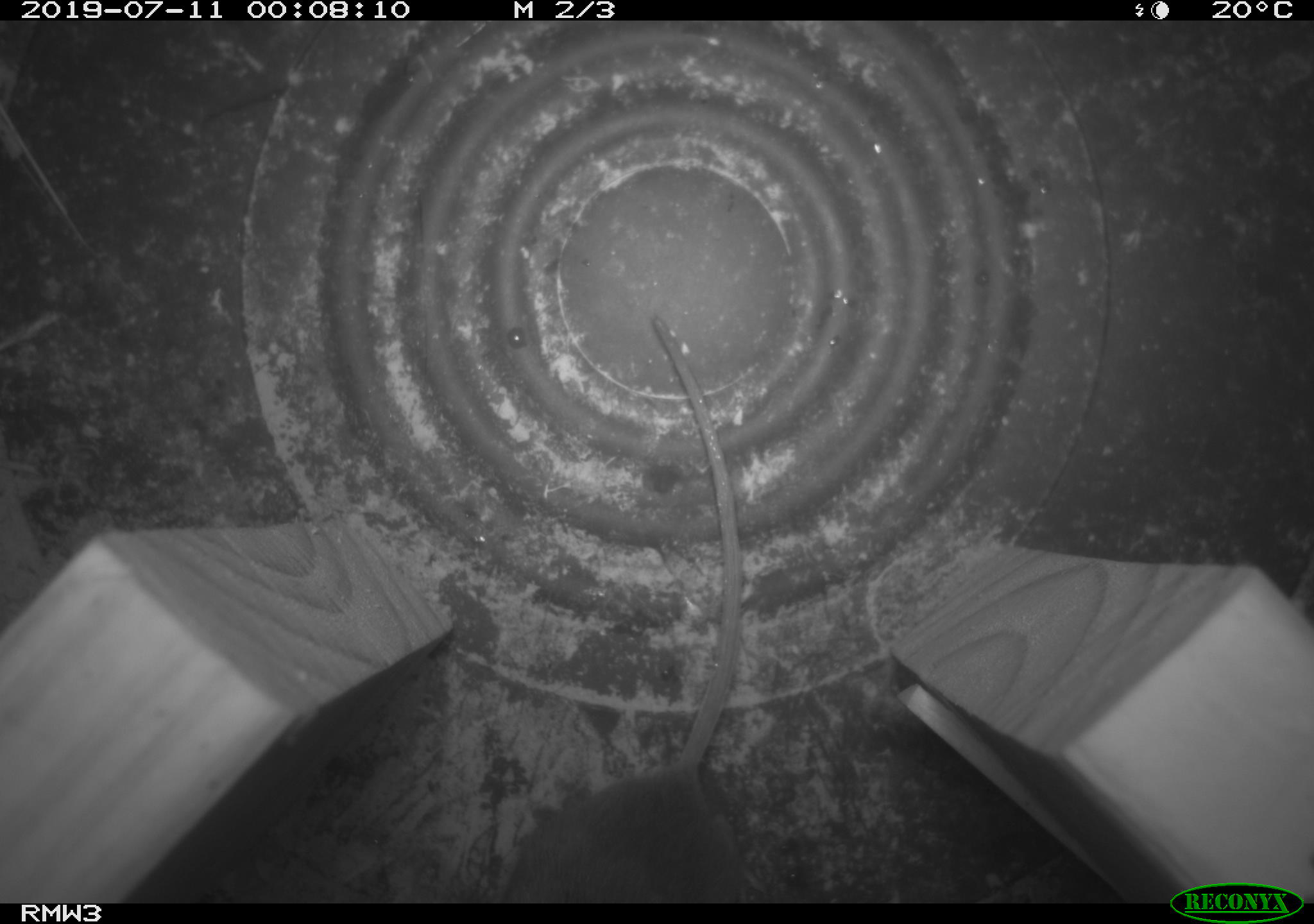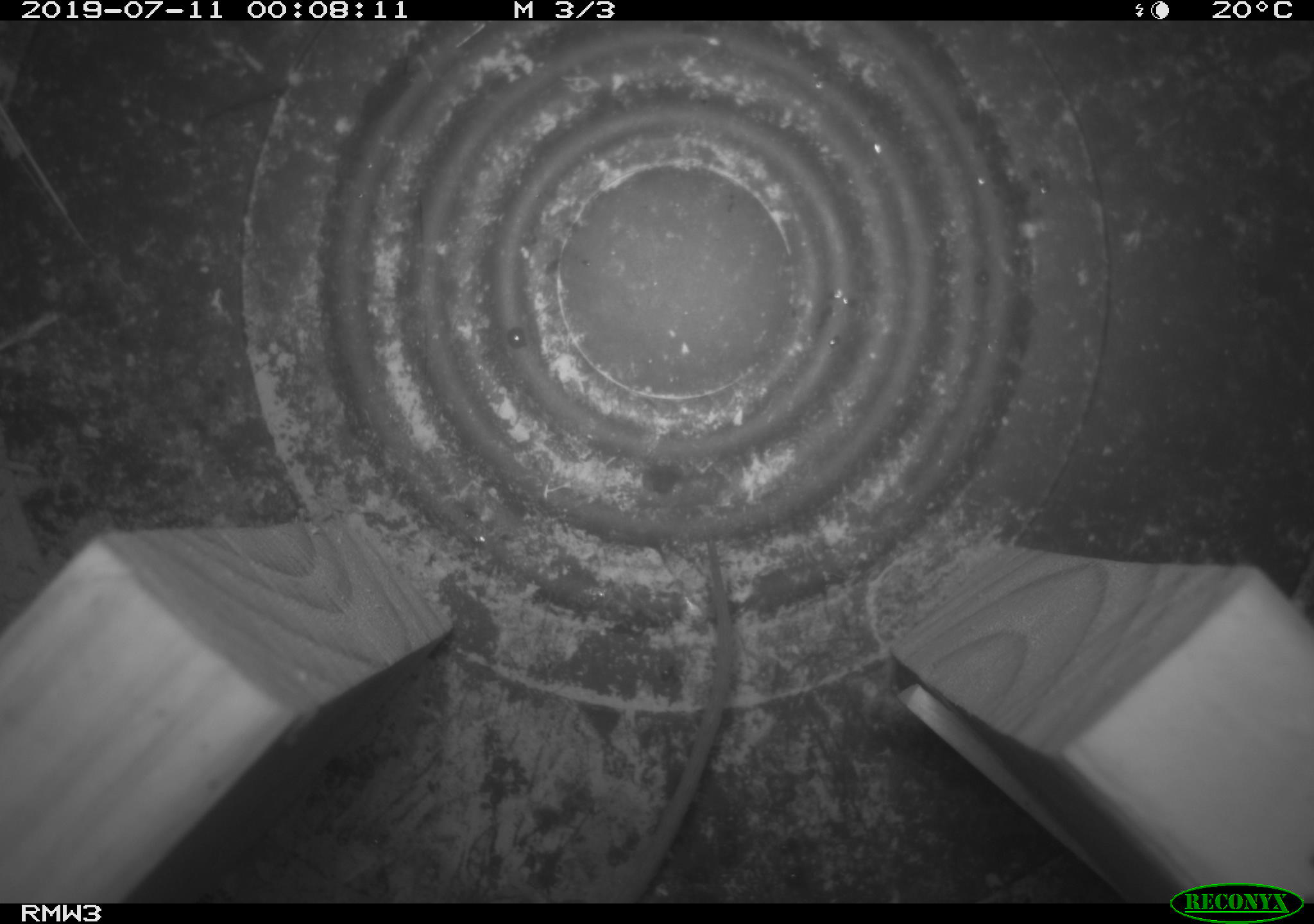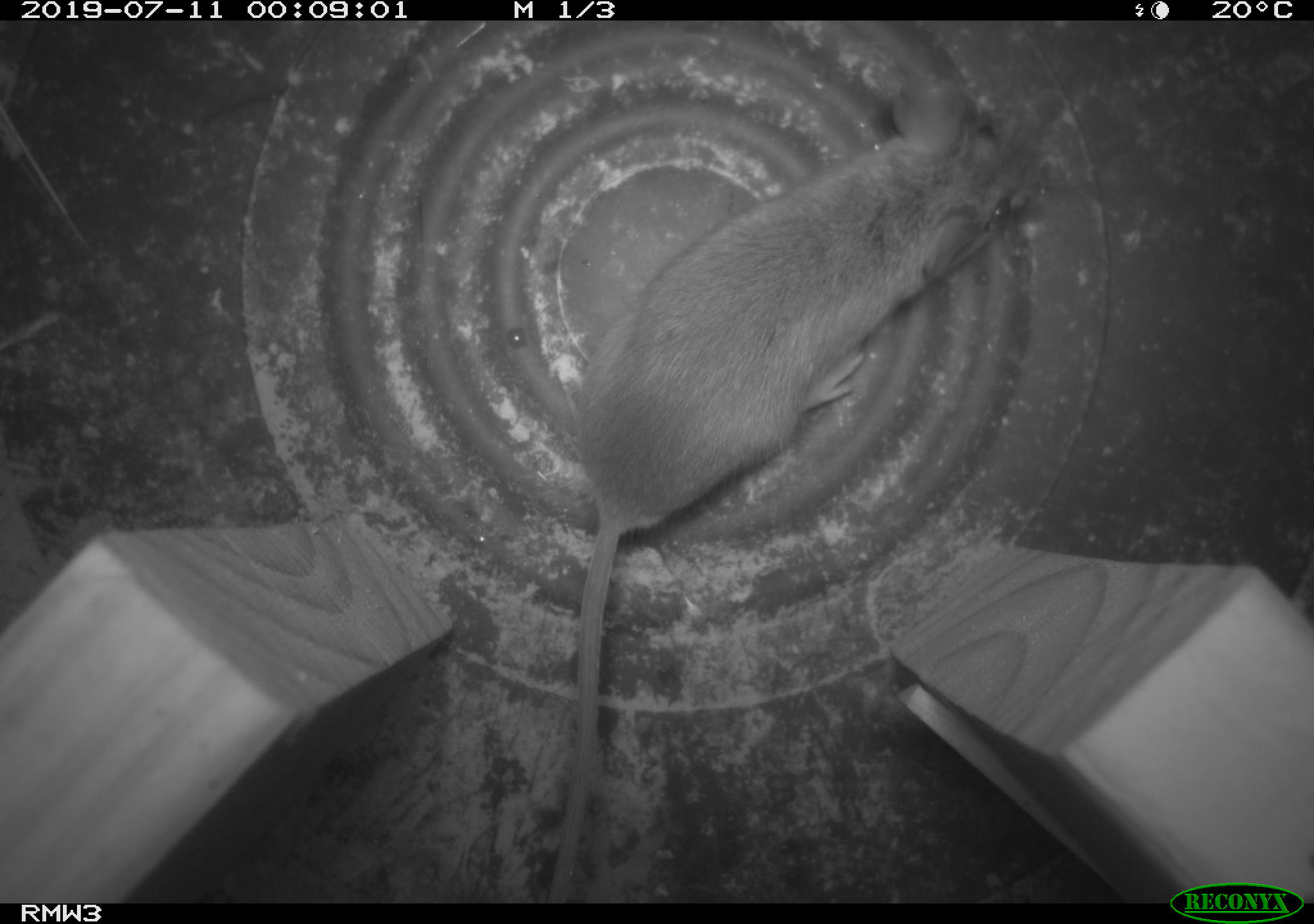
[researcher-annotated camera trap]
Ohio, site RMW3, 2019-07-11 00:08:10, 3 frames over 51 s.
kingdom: Animalia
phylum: Chordata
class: Mammalia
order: Rodentia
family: Cricetidae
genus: Peromyscus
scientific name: Peromyscus leucopus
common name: white-footed mouse